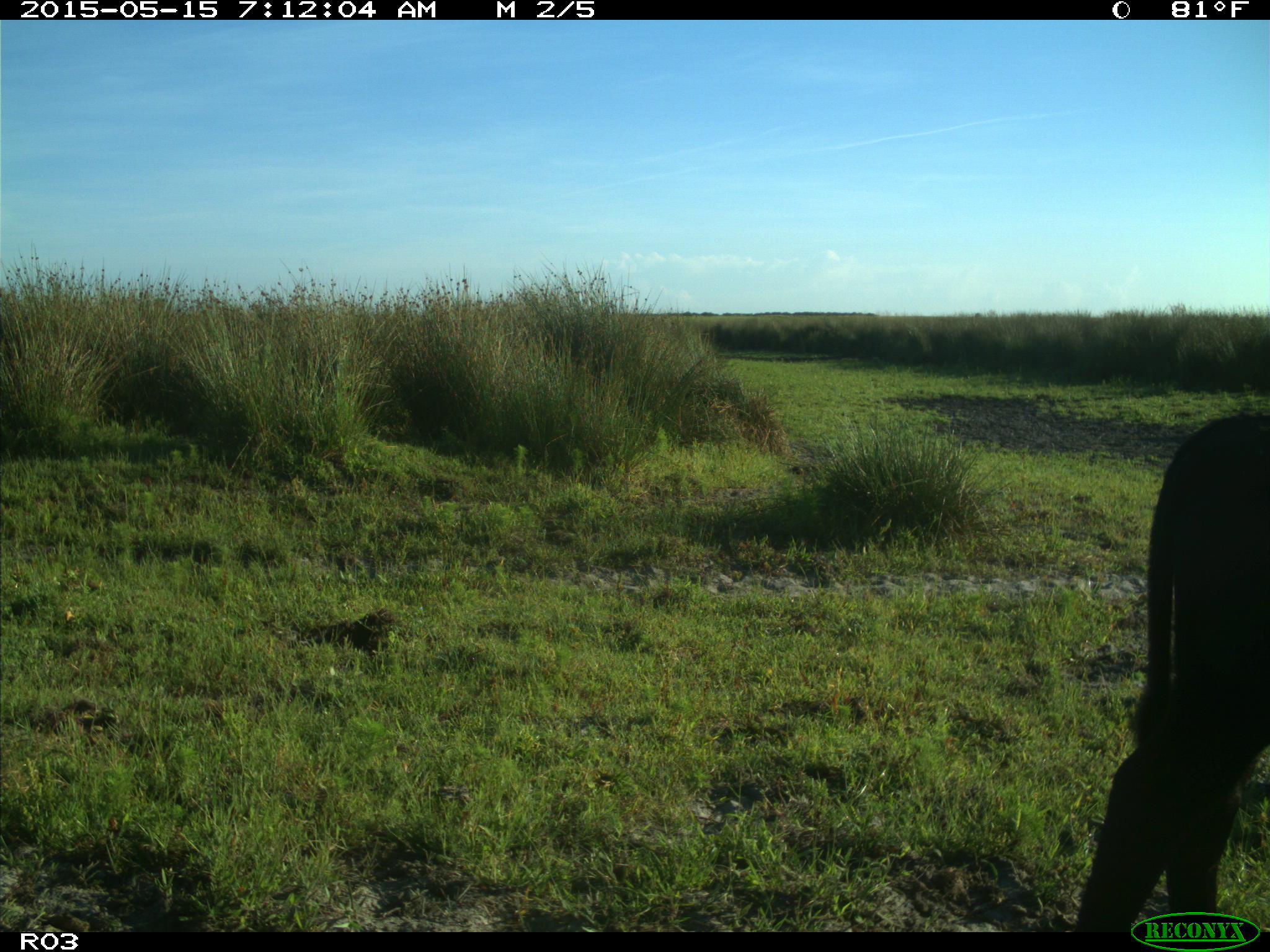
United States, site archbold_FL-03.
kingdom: Animalia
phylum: Chordata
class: Mammalia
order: Artiodactyla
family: Bovidae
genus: Bos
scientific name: Bos taurus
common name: domestic cow